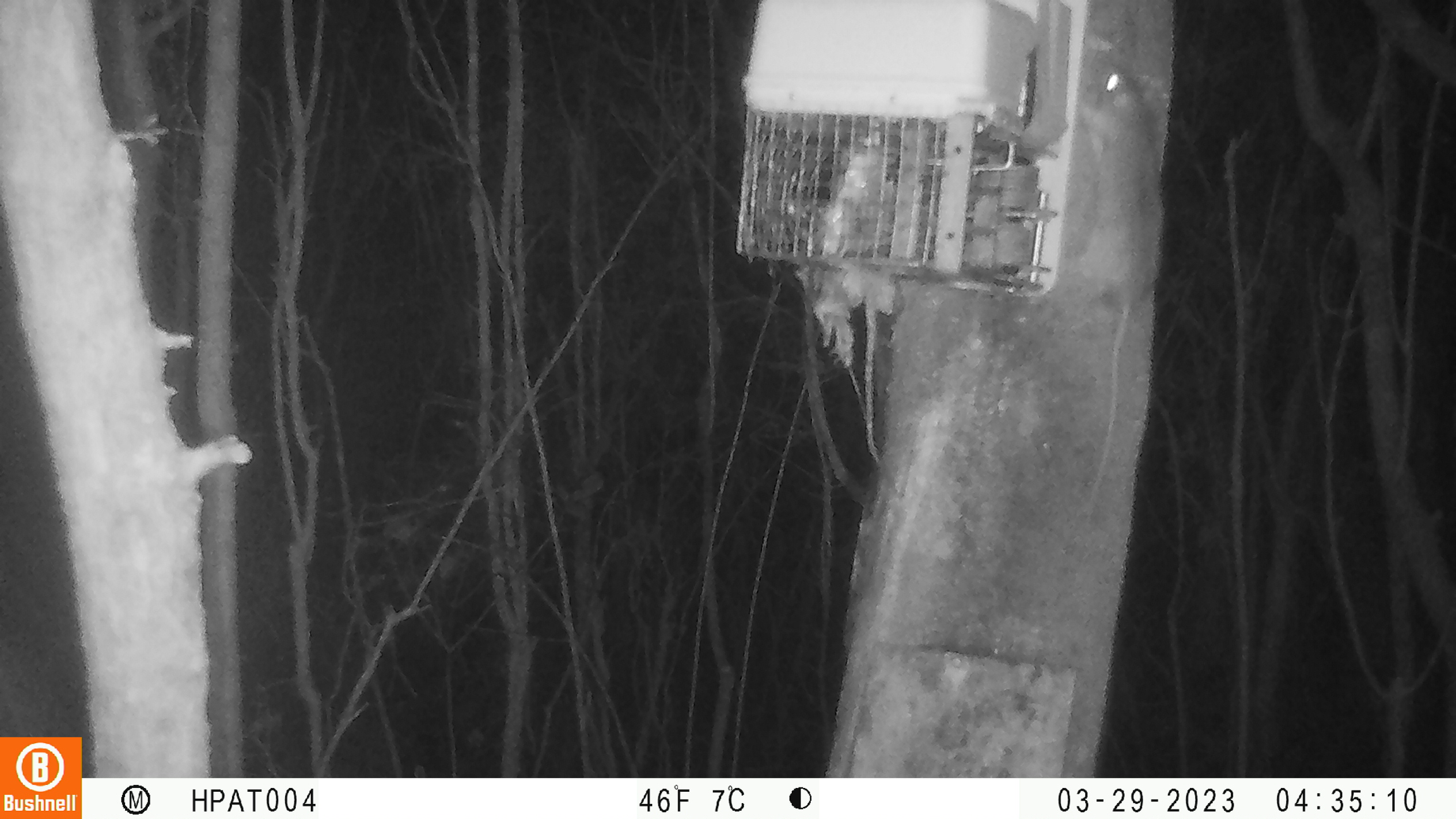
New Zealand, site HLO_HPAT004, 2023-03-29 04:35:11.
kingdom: Animalia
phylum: Chordata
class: Mammalia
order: Rodentia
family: Muridae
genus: Rattus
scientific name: Rattus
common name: rat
Rat (Rattus).